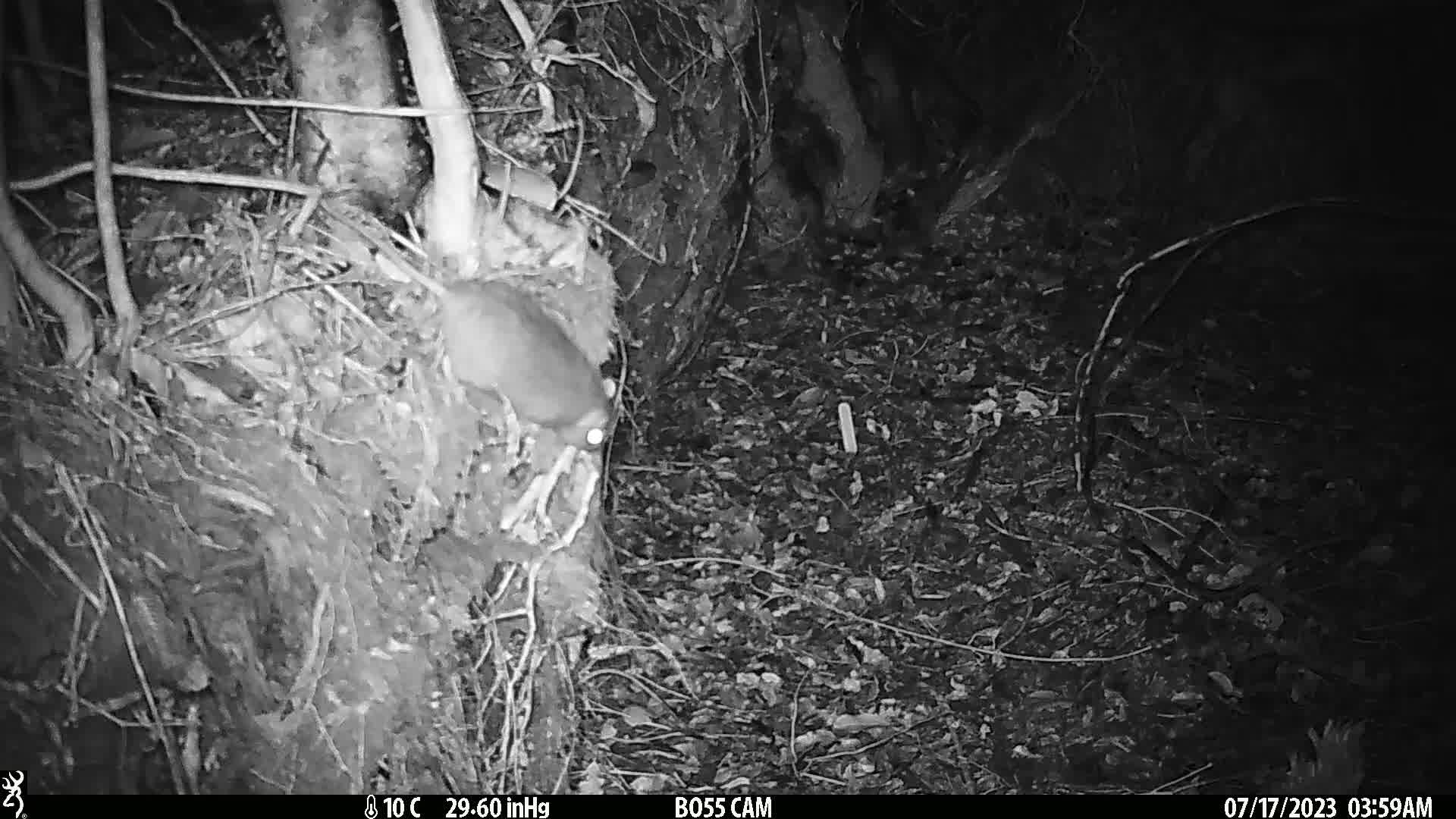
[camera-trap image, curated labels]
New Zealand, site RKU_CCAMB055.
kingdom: Animalia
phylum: Chordata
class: Mammalia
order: Rodentia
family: Muridae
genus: Rattus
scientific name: Rattus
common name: rat